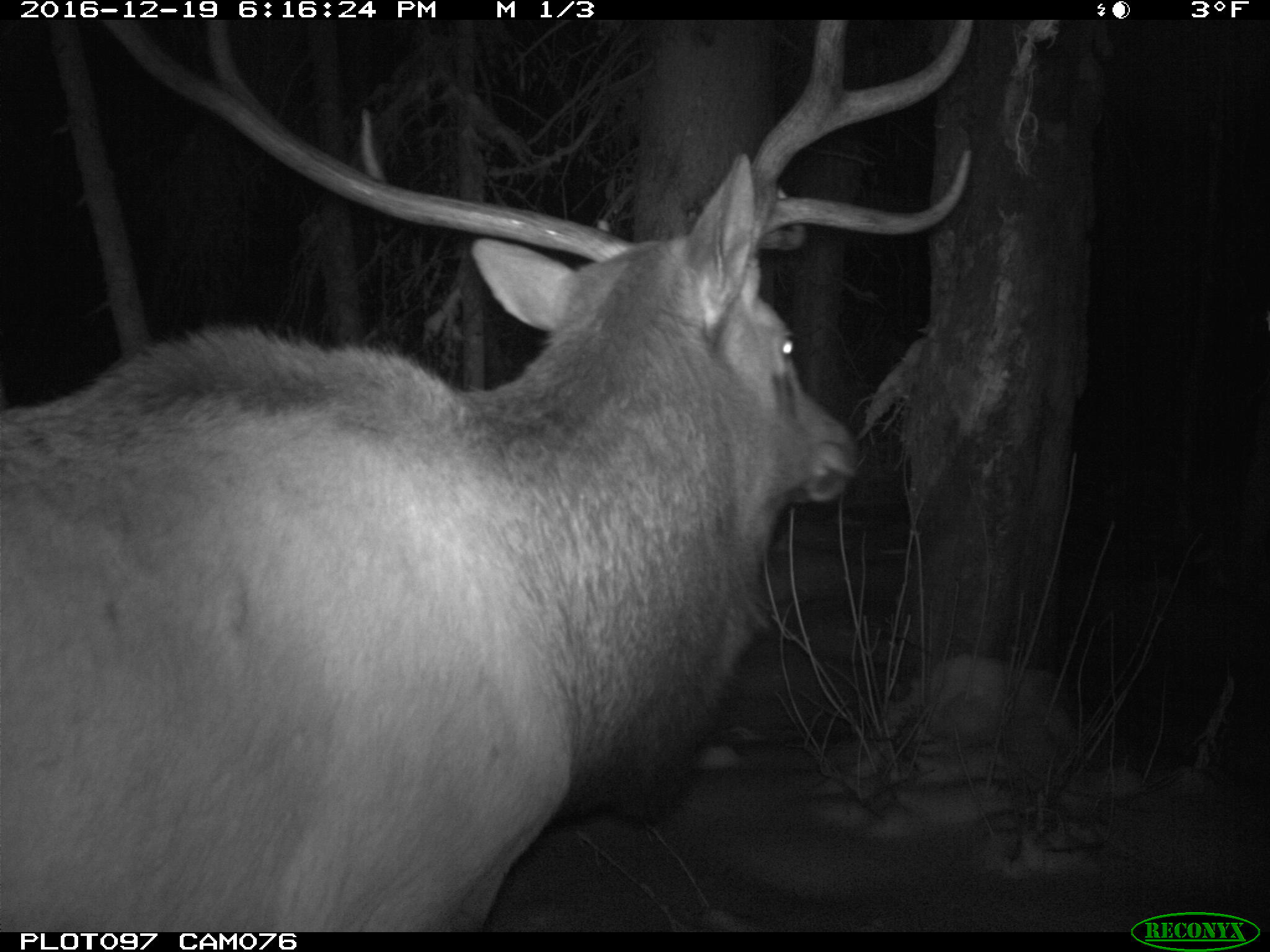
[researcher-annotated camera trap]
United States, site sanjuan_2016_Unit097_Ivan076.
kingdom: Animalia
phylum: Chordata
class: Mammalia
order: Artiodactyla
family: Cervidae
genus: Cervus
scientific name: Cervus elaphus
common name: red deer